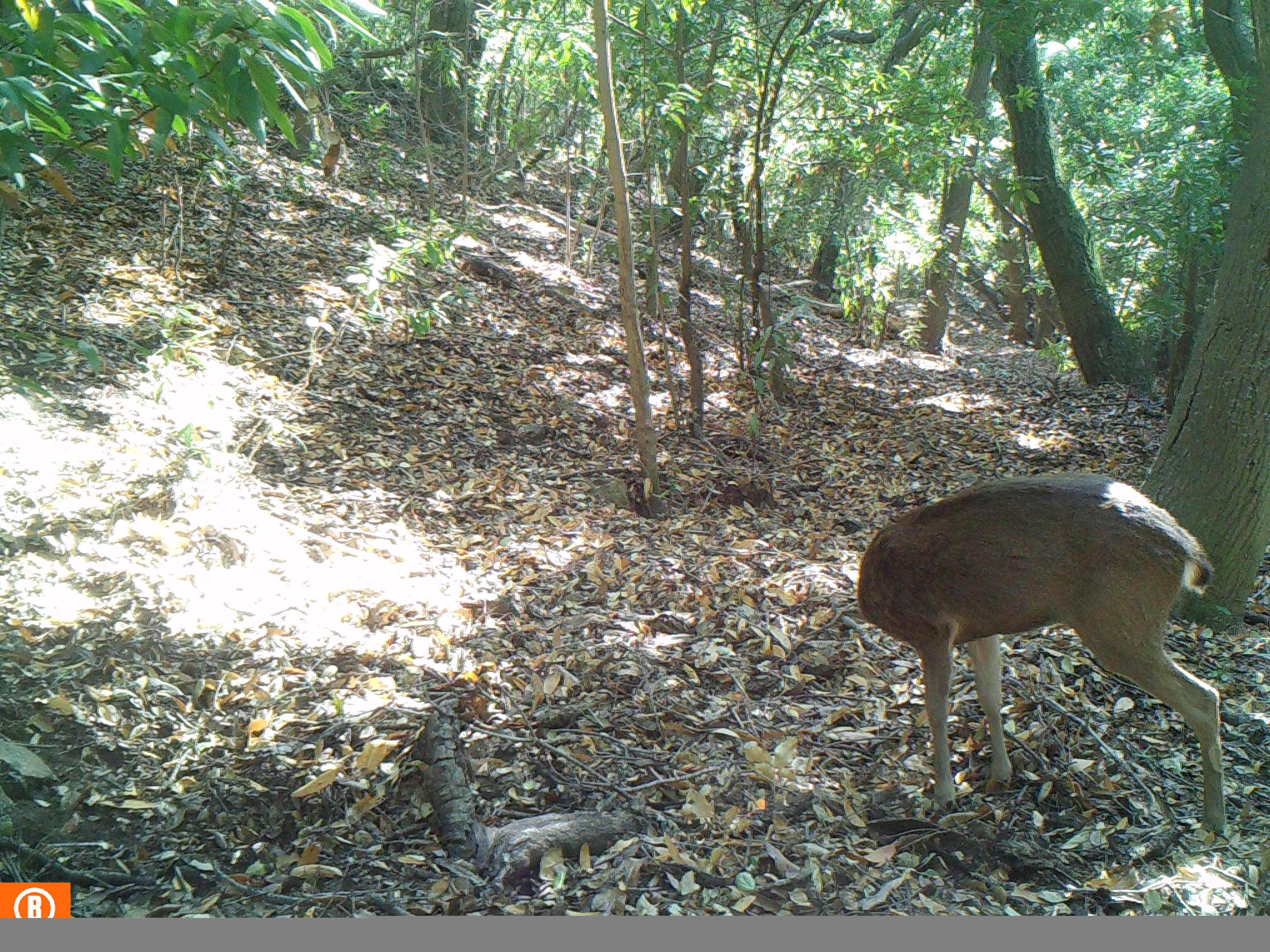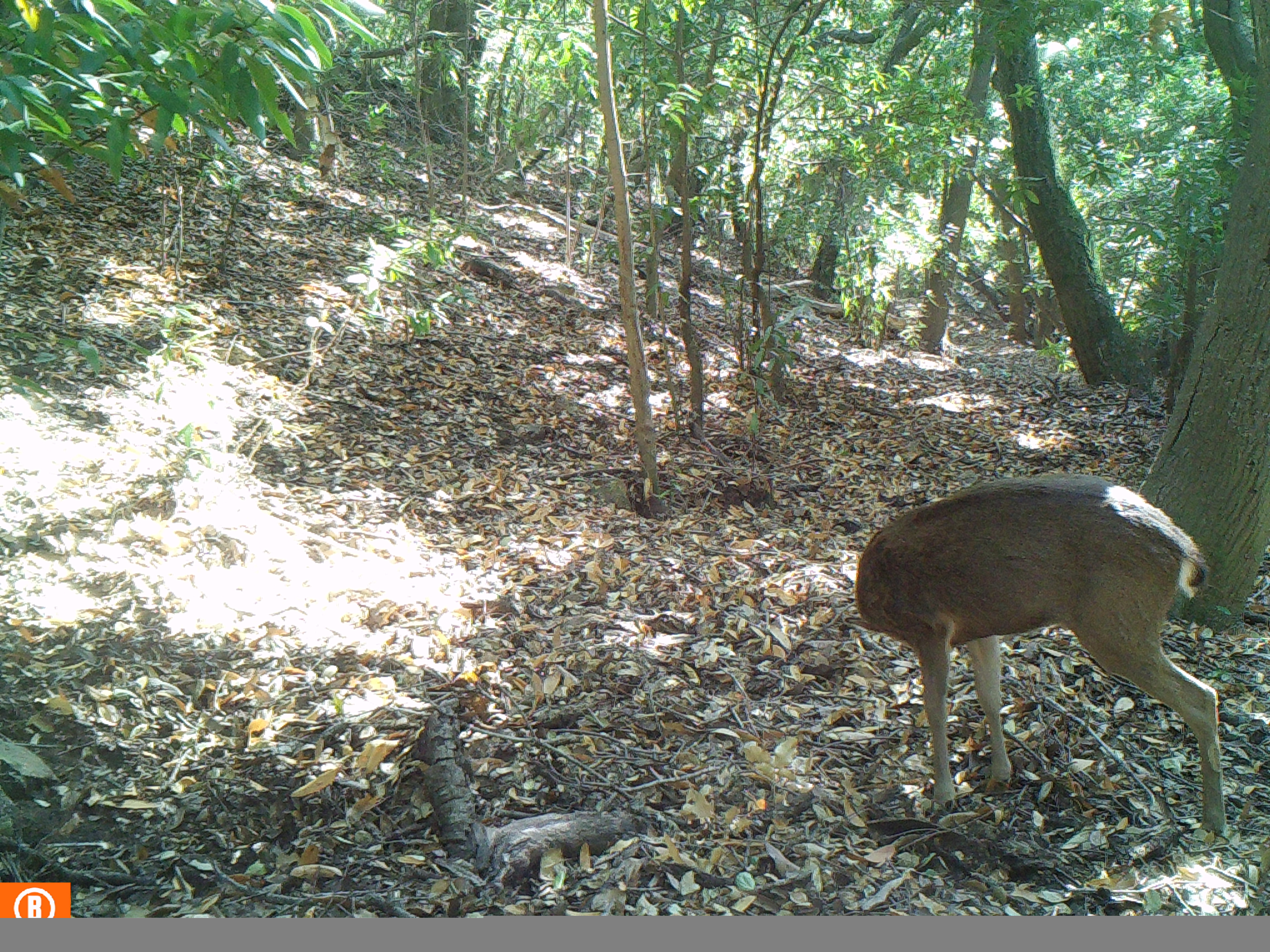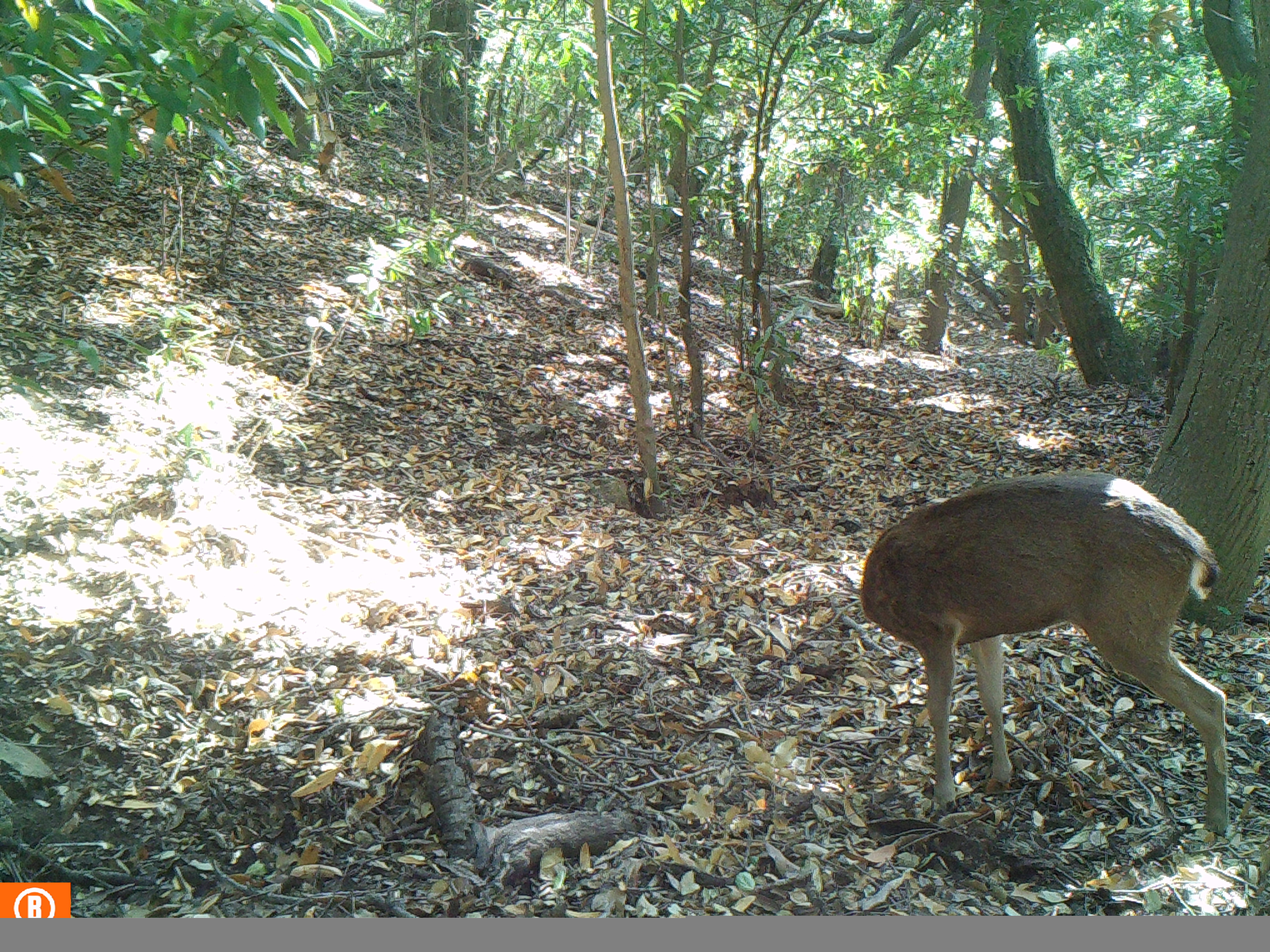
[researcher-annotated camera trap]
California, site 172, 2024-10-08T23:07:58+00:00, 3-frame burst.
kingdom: Animalia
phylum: Chordata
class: Mammalia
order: Artiodactyla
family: Cervidae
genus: Odocoileus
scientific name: Odocoileus hemionus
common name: mule deer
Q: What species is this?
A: Mule deer (Odocoileus hemionus).